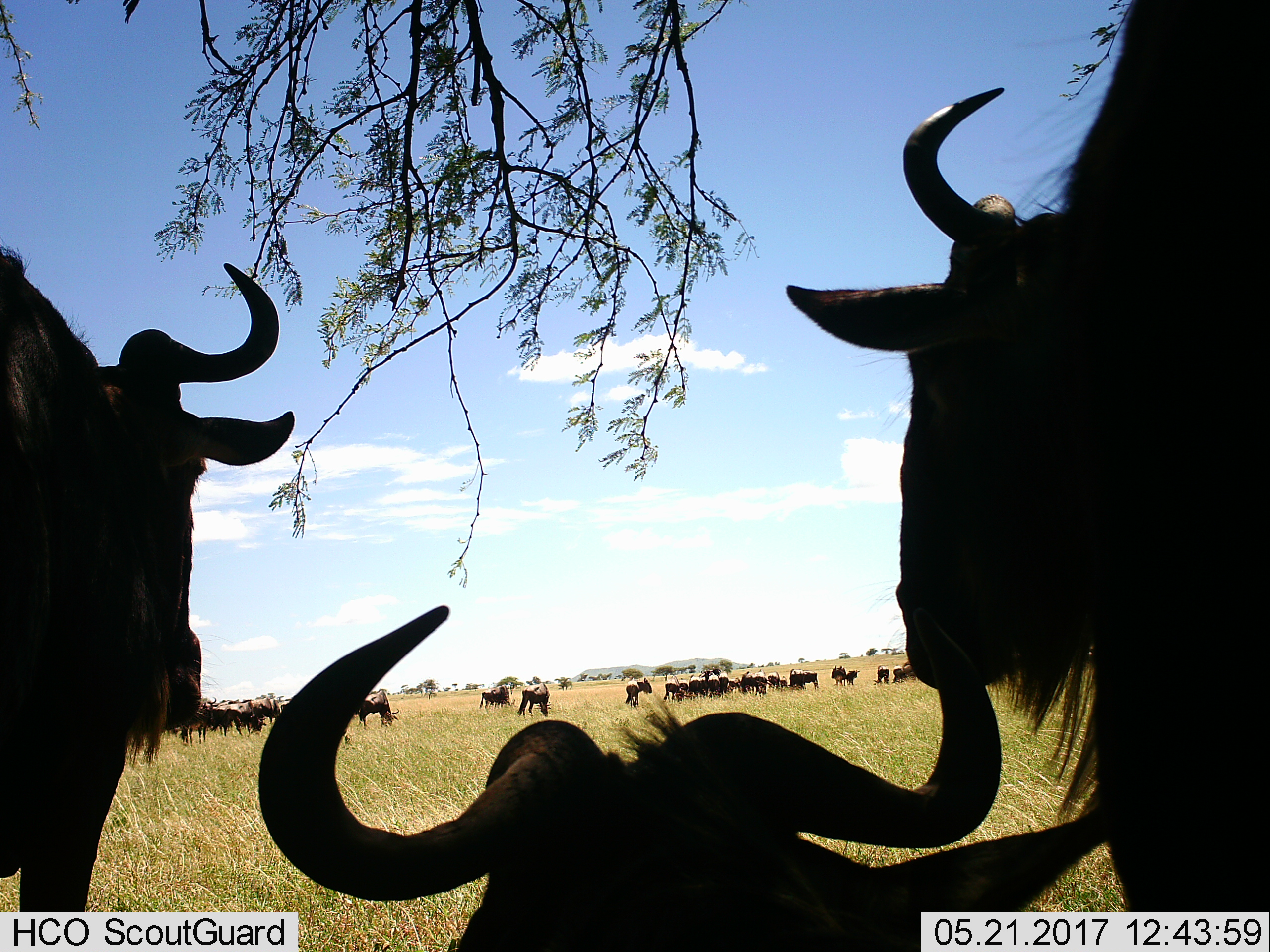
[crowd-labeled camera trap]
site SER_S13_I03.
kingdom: Animalia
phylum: Chordata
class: Mammalia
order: Artiodactyla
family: Bovidae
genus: Connochaetes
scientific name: Connochaetes taurinus taurinus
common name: blue wildebeest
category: wildebeestblue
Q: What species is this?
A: Wildebeestblue (blue wildebeest) (Connochaetes taurinus taurinus).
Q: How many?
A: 11-50.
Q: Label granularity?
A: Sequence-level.